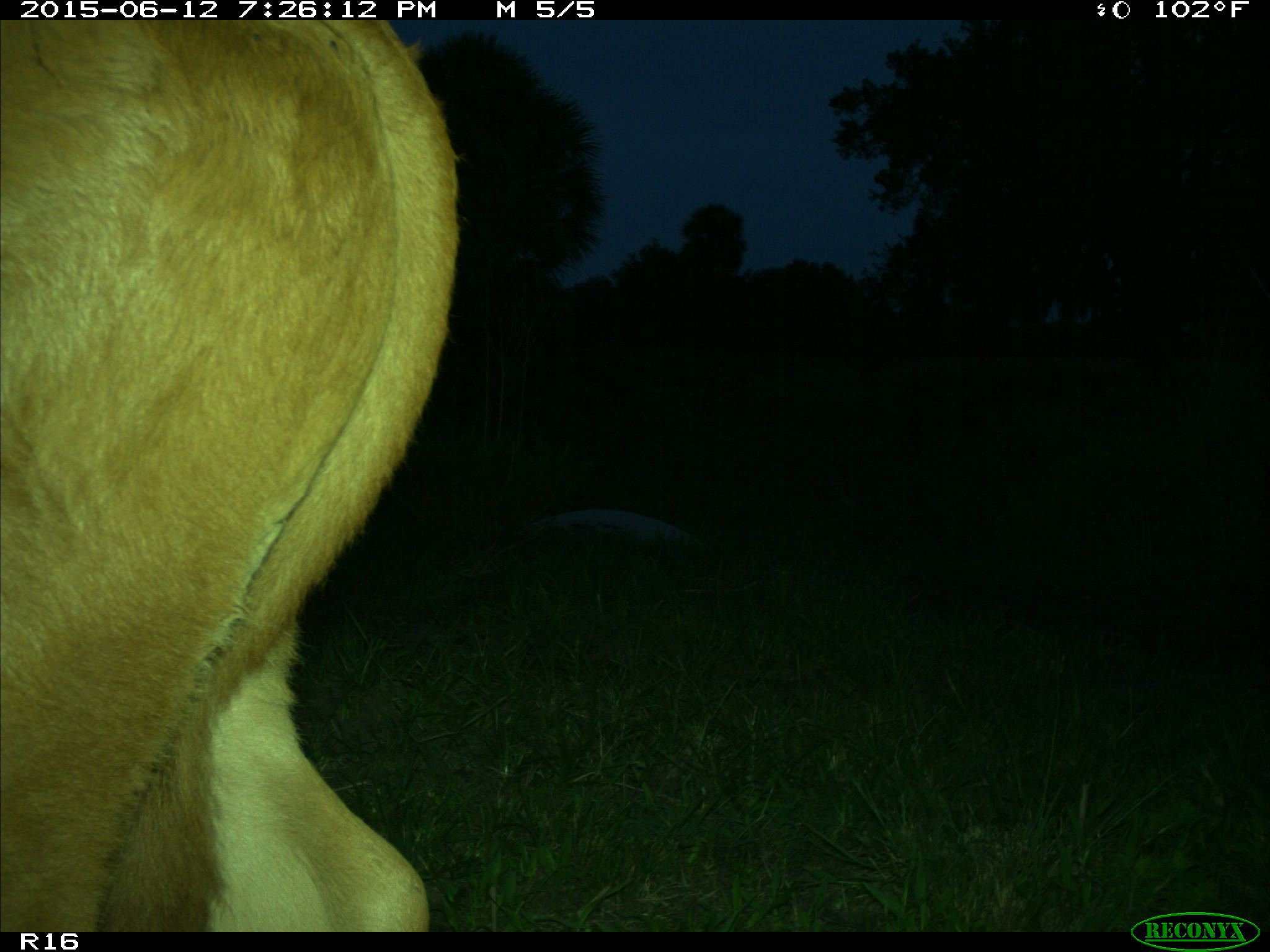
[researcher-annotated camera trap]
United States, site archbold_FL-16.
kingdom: Animalia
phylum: Chordata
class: Mammalia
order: Artiodactyla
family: Bovidae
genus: Bos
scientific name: Bos taurus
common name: domestic cow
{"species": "Bos taurus (domestic cow)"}